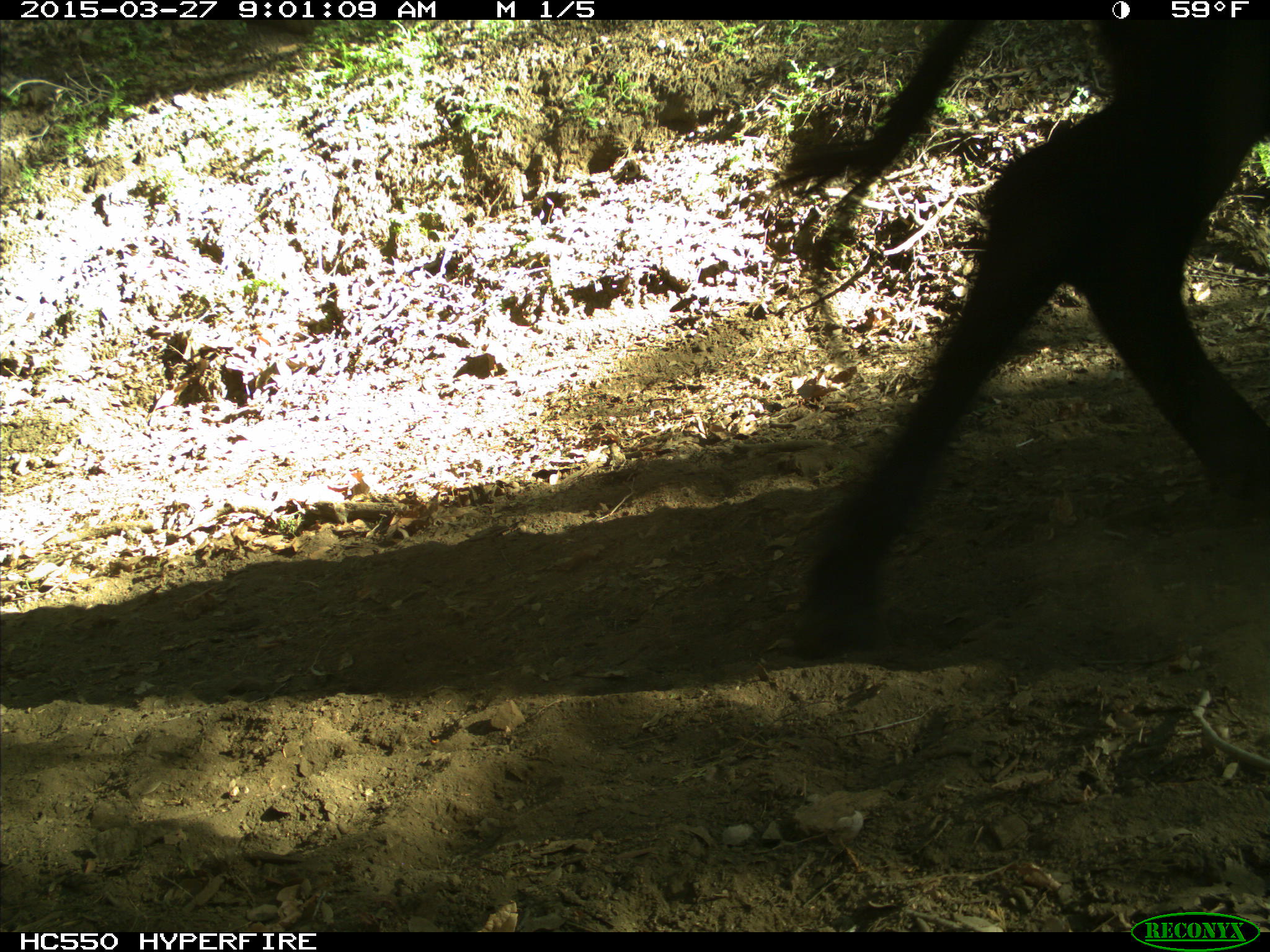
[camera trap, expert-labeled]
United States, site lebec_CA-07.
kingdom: Animalia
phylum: Chordata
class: Mammalia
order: Artiodactyla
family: Bovidae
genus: Bos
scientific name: Bos taurus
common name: domestic cow